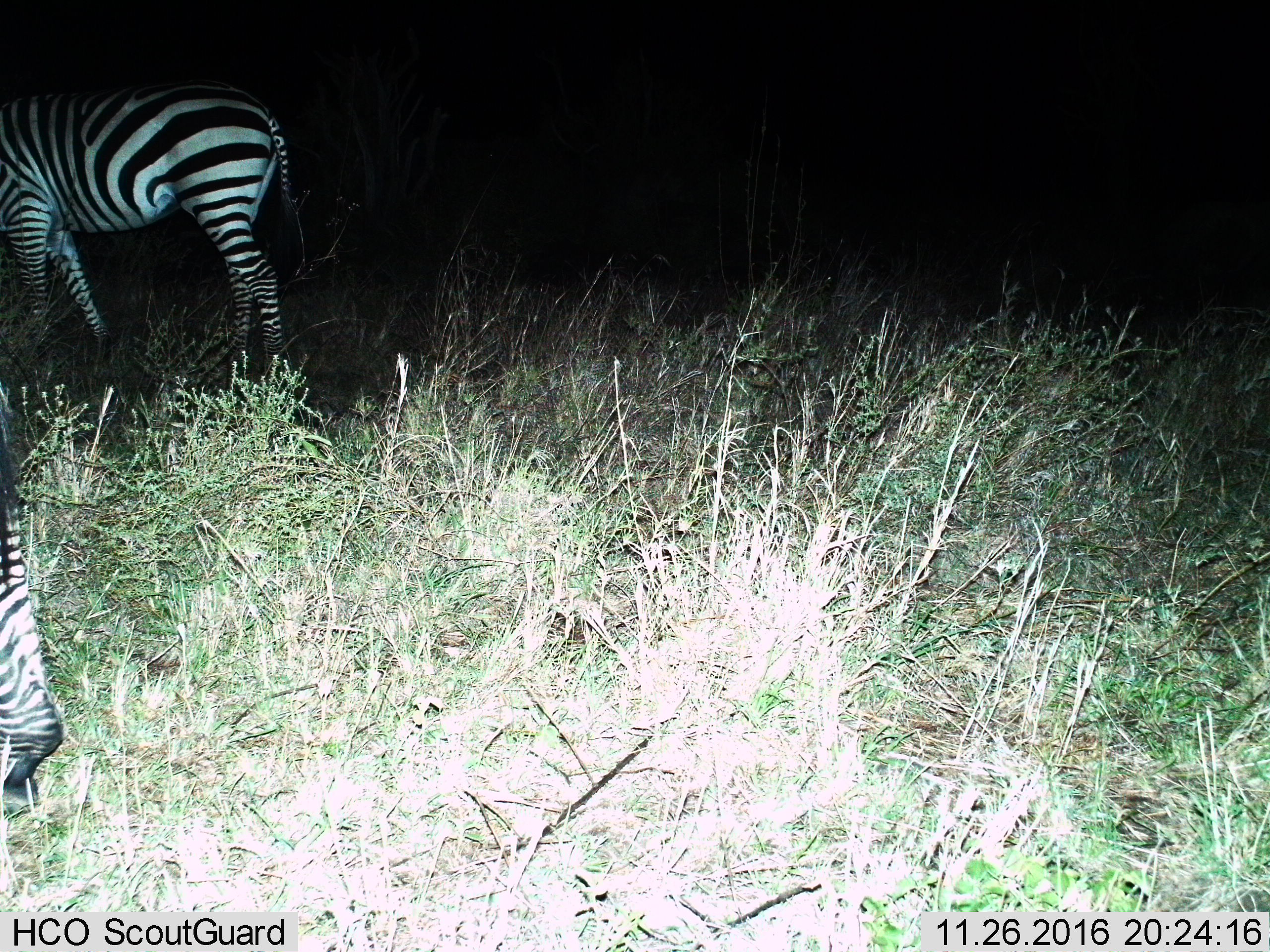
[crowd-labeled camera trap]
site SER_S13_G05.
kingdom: Animalia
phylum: Chordata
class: Mammalia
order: Perissodactyla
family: Equidae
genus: Equus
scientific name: Equus quagga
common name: plains zebra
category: zebraplains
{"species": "zebraplains (plains zebra) (Equus quagga)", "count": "2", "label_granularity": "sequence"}